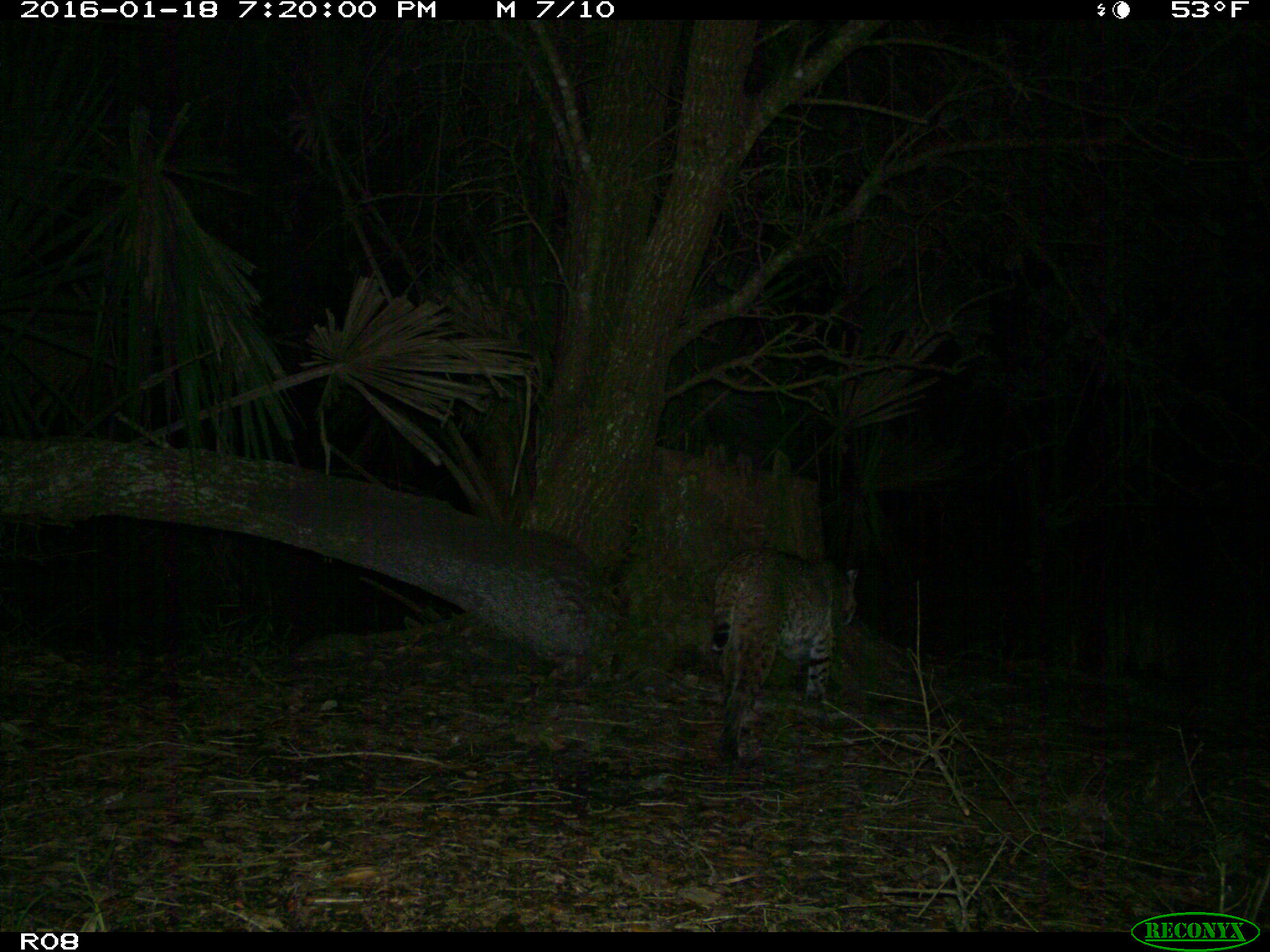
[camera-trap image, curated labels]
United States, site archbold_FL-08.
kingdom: Animalia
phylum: Chordata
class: Mammalia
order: Carnivora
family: Felidae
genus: Lynx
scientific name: Lynx rufus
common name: bobcat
Lynx rufus (bobcat).